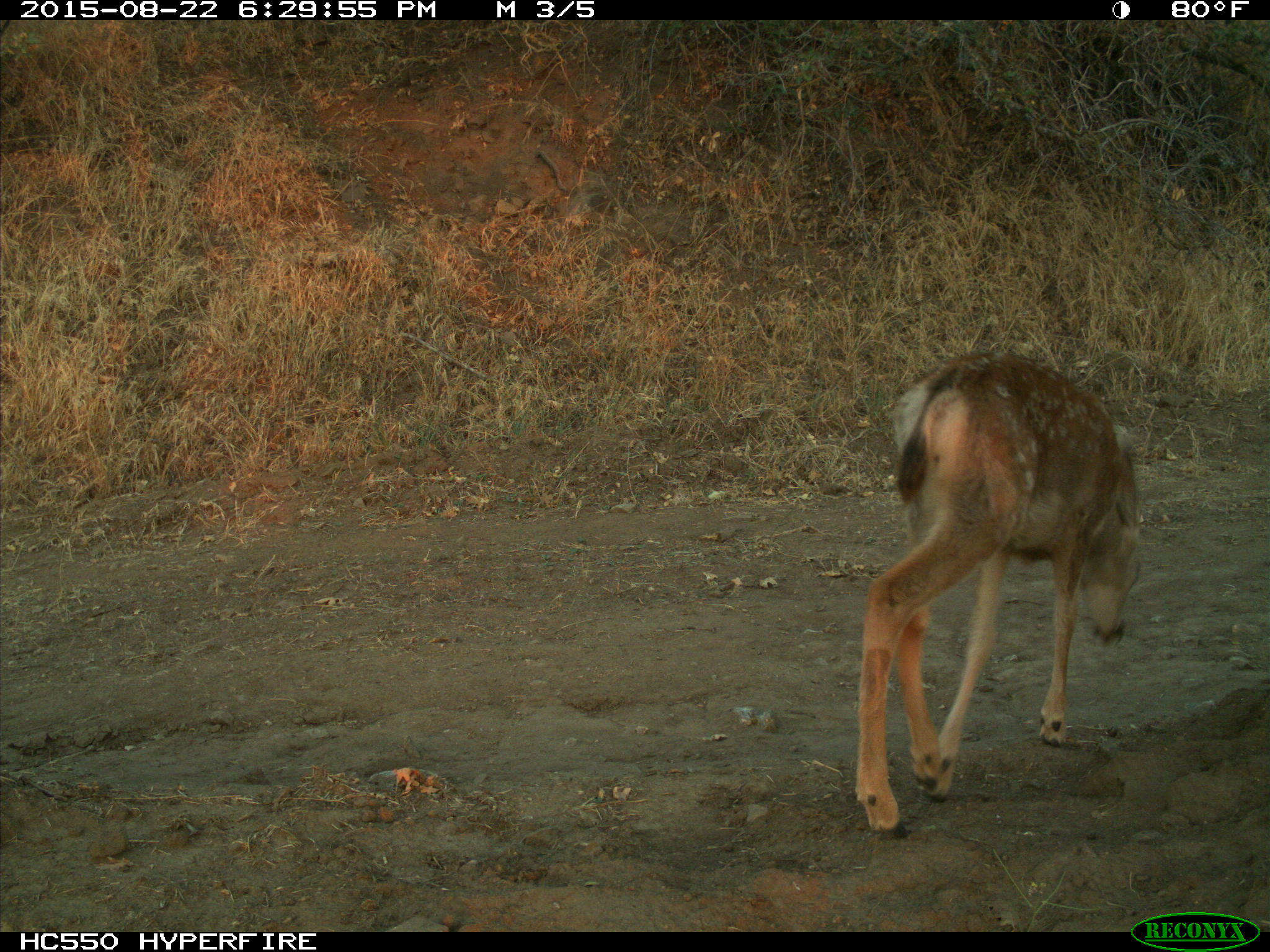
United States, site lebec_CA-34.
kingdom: Animalia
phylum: Chordata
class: Mammalia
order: Artiodactyla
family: Cervidae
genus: Odocoileus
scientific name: Odocoileus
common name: deer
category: unidentified deer